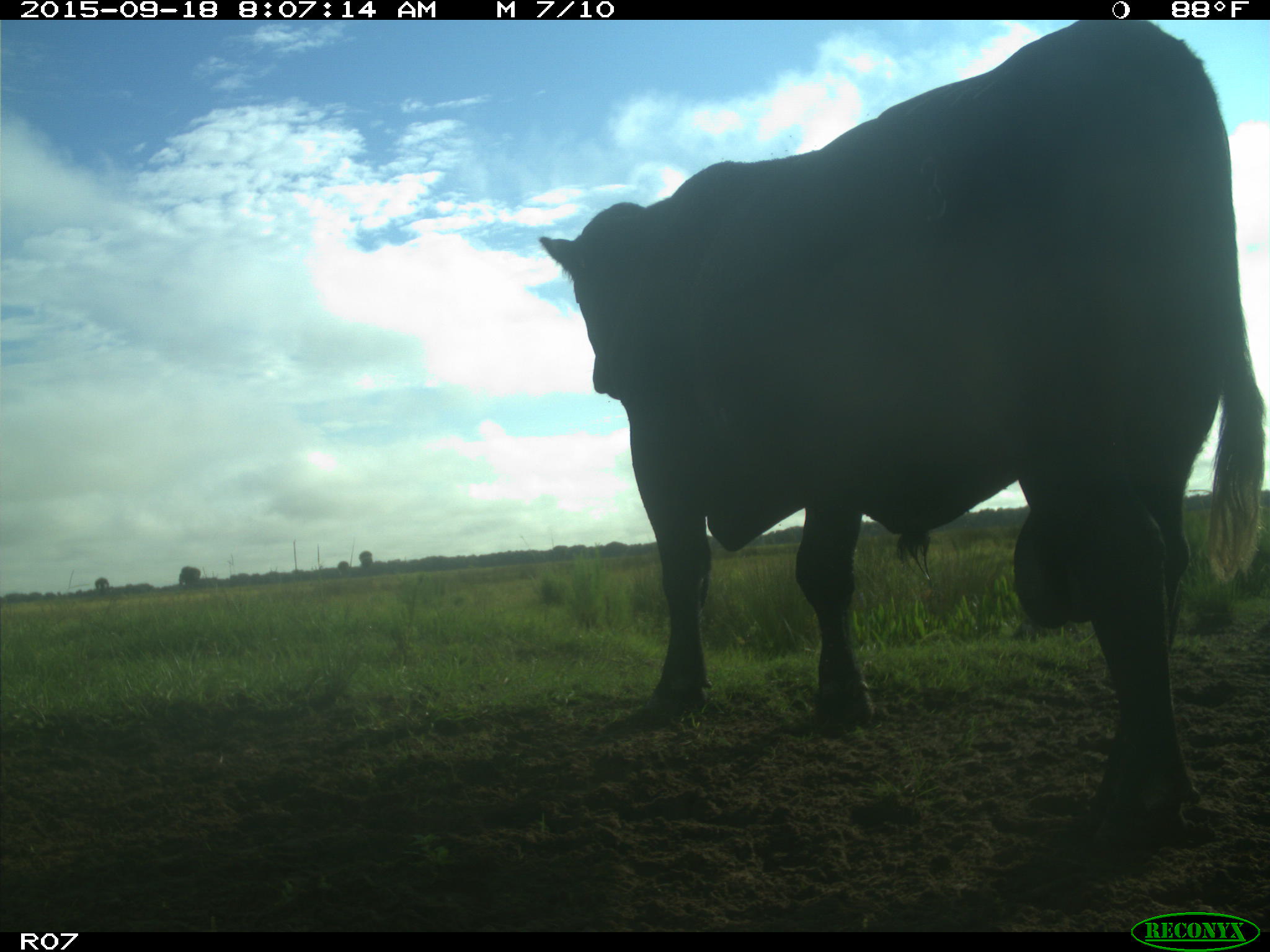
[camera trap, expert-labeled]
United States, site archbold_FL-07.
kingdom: Animalia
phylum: Chordata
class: Mammalia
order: Artiodactyla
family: Bovidae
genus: Bos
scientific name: Bos taurus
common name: domestic cow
Bos taurus (domestic cow).